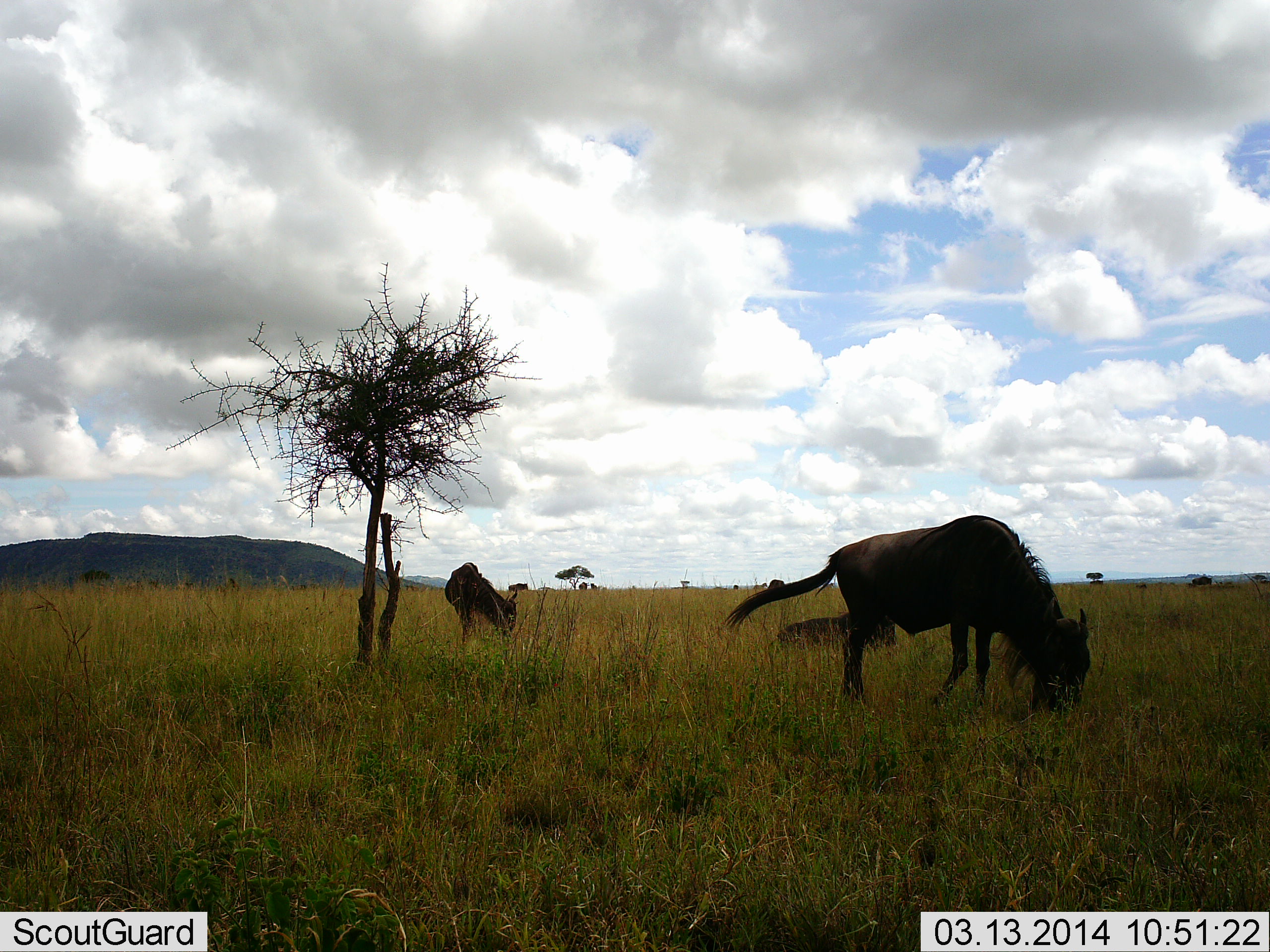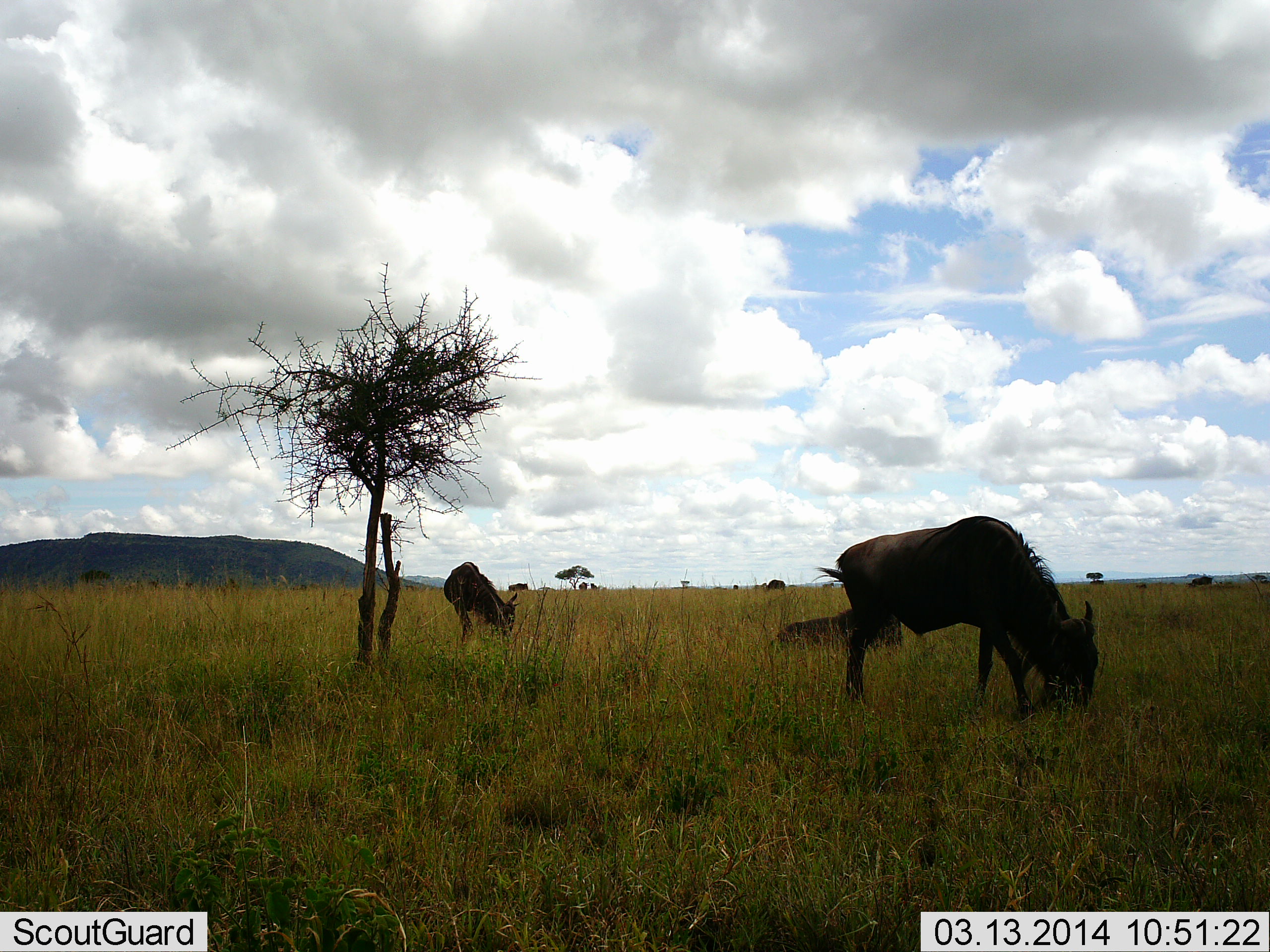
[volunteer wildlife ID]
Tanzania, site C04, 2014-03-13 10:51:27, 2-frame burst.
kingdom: Animalia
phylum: Chordata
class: Mammalia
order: Artiodactyla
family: Bovidae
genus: Connochaetes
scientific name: Connochaetes taurinus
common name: blue wildebeest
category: wildebeest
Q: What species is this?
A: Wildebeest (blue wildebeest) (Connochaetes taurinus).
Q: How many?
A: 3.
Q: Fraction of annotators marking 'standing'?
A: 18%.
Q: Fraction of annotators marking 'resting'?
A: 64%.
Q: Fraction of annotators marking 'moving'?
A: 9%.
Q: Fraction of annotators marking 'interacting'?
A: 0%.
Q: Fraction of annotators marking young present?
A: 0%.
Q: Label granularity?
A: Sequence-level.